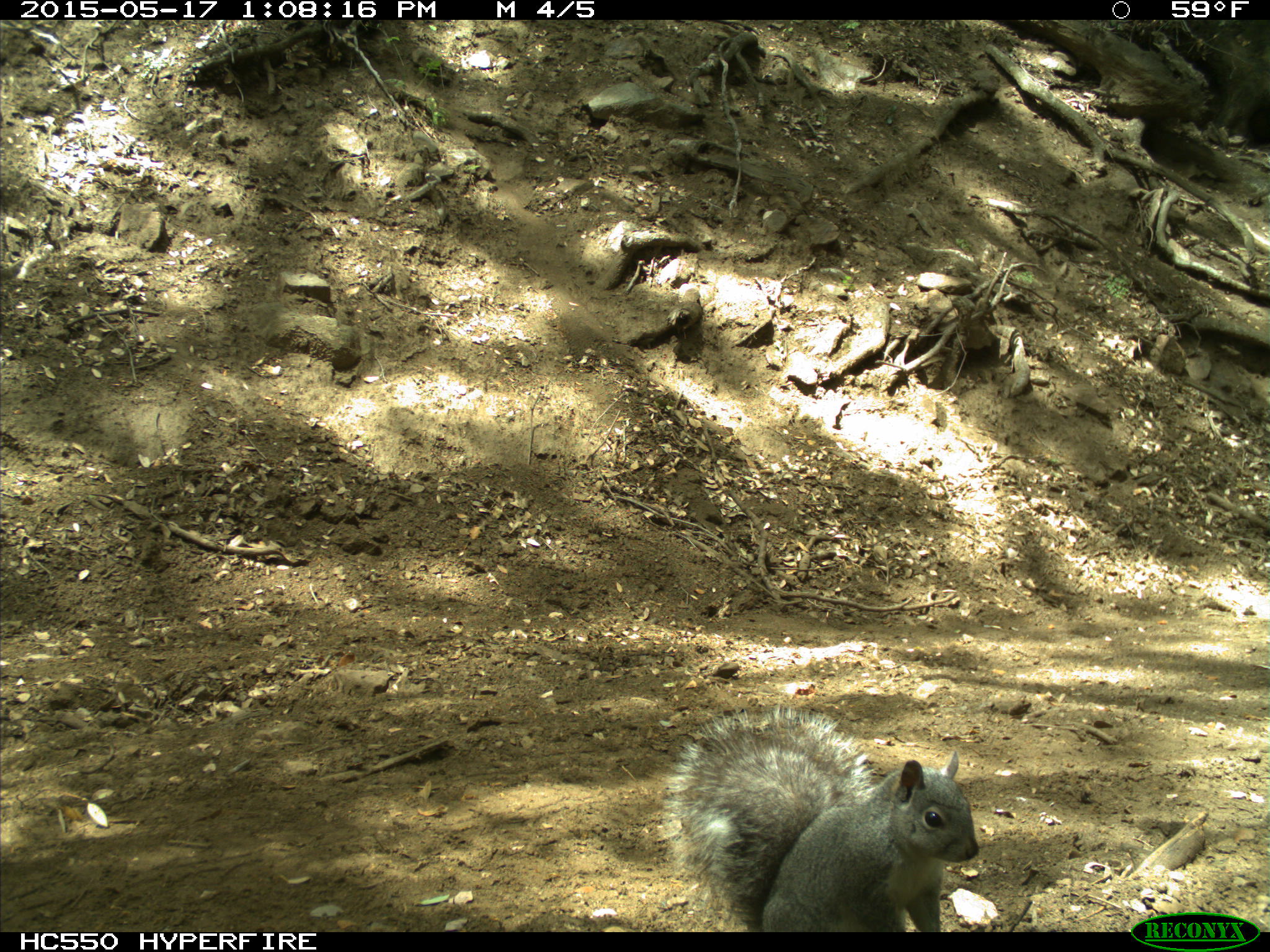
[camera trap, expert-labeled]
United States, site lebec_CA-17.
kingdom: Animalia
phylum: Chordata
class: Mammalia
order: Rodentia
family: Sciuridae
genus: Sciurus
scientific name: Sciurus carolinensis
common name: eastern gray squirrel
Sciurus carolinensis (eastern gray squirrel).